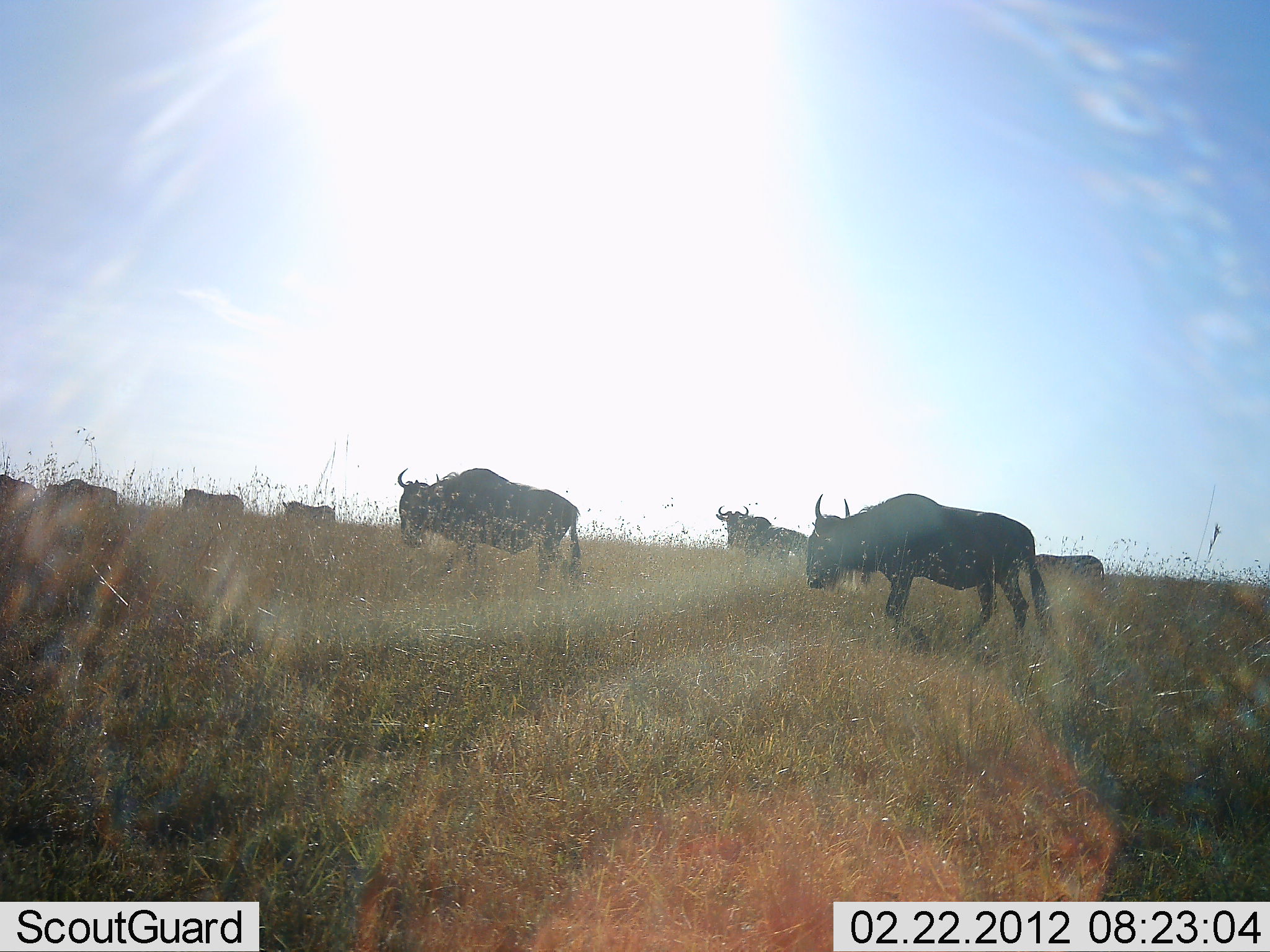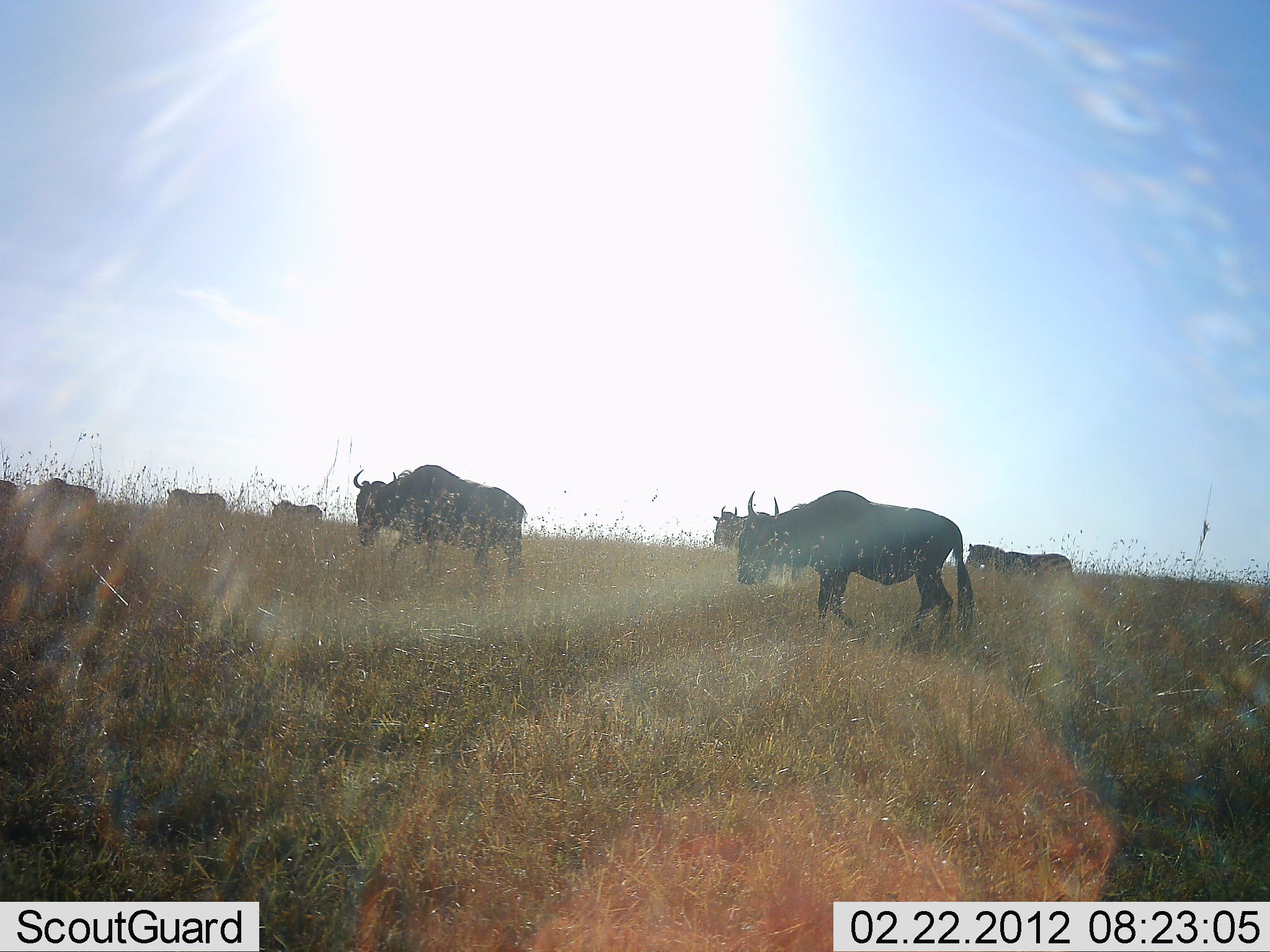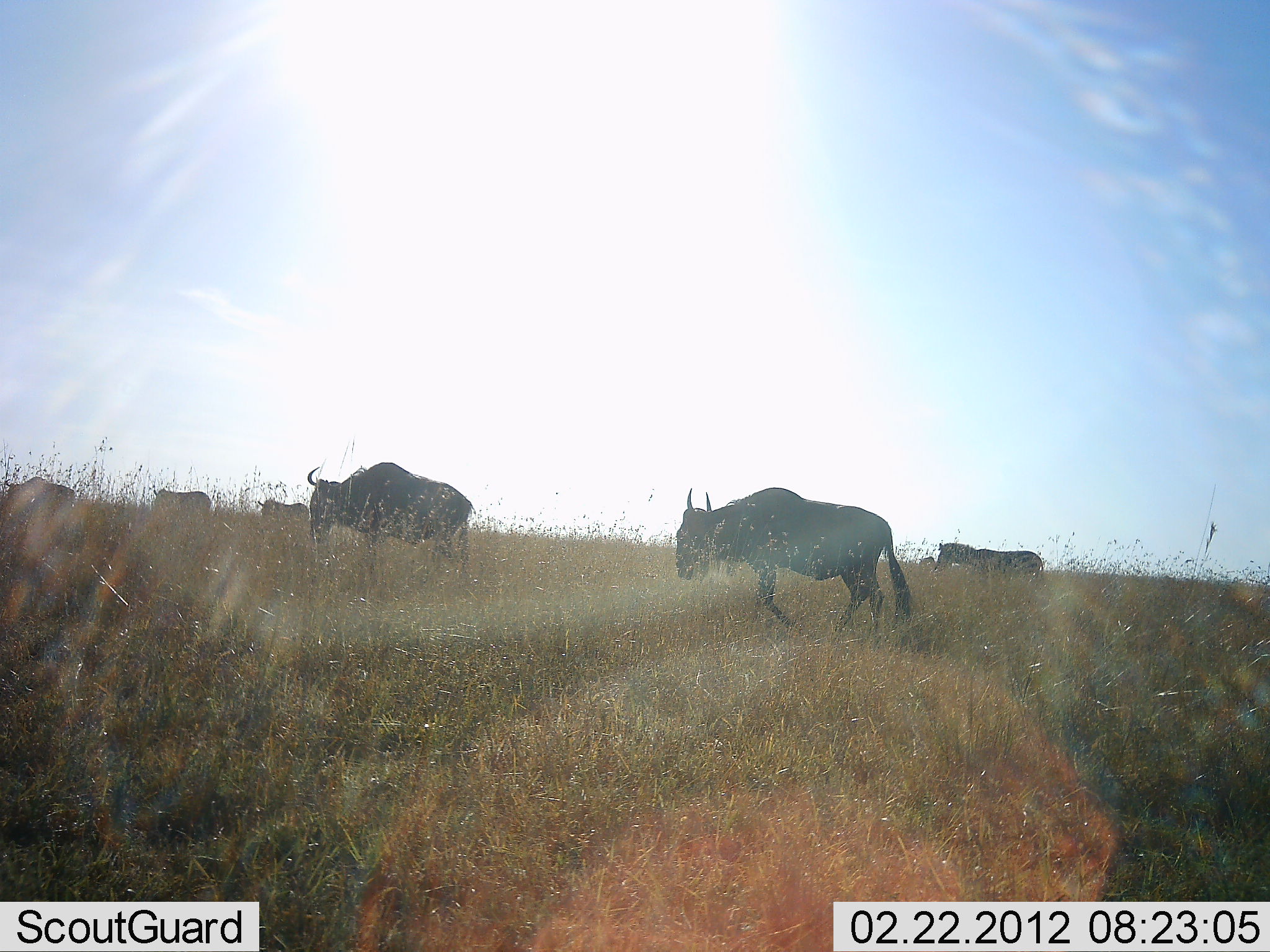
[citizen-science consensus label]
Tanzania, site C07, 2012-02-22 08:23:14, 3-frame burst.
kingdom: Animalia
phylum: Chordata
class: Mammalia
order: Artiodactyla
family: Bovidae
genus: Connochaetes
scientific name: Connochaetes taurinus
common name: blue wildebeest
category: wildebeest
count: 7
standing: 12%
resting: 0%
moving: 96%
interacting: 0%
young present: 0%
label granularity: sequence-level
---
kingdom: Animalia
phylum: Chordata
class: Mammalia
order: Perissodactyla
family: Equidae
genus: Equus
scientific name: Equus quagga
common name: plains zebra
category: zebra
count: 1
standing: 0%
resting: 0%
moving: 100%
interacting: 0%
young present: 0%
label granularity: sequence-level